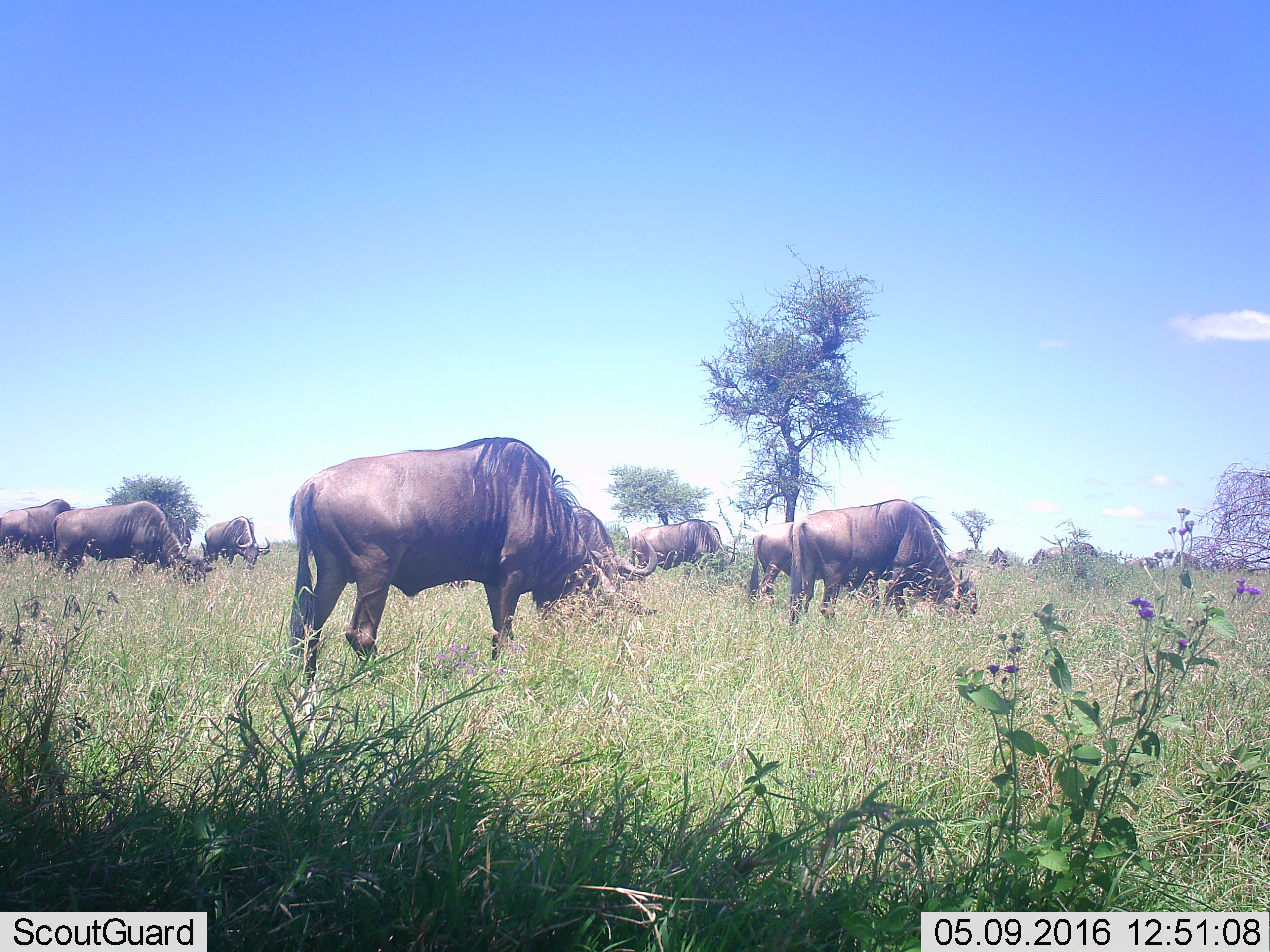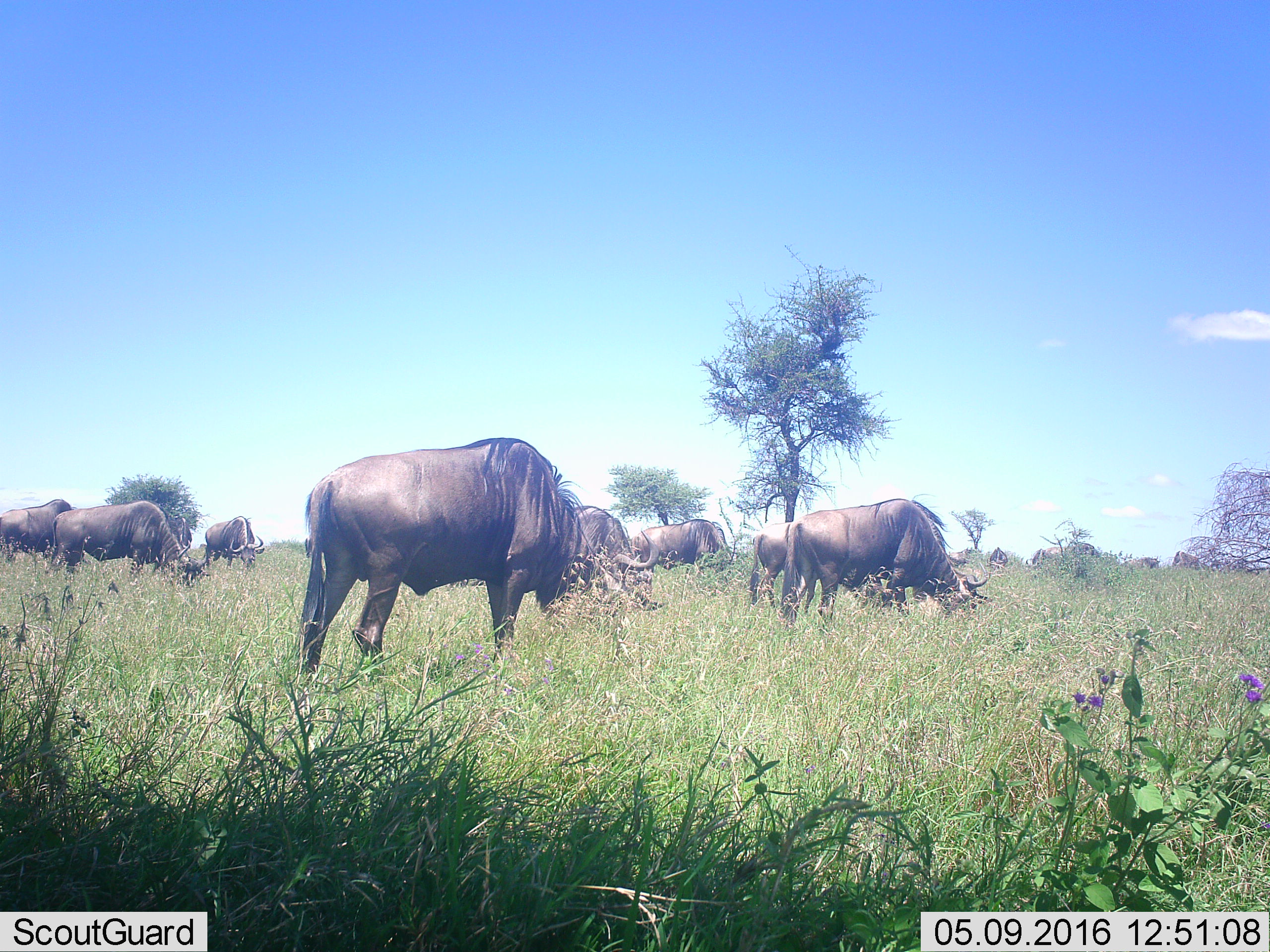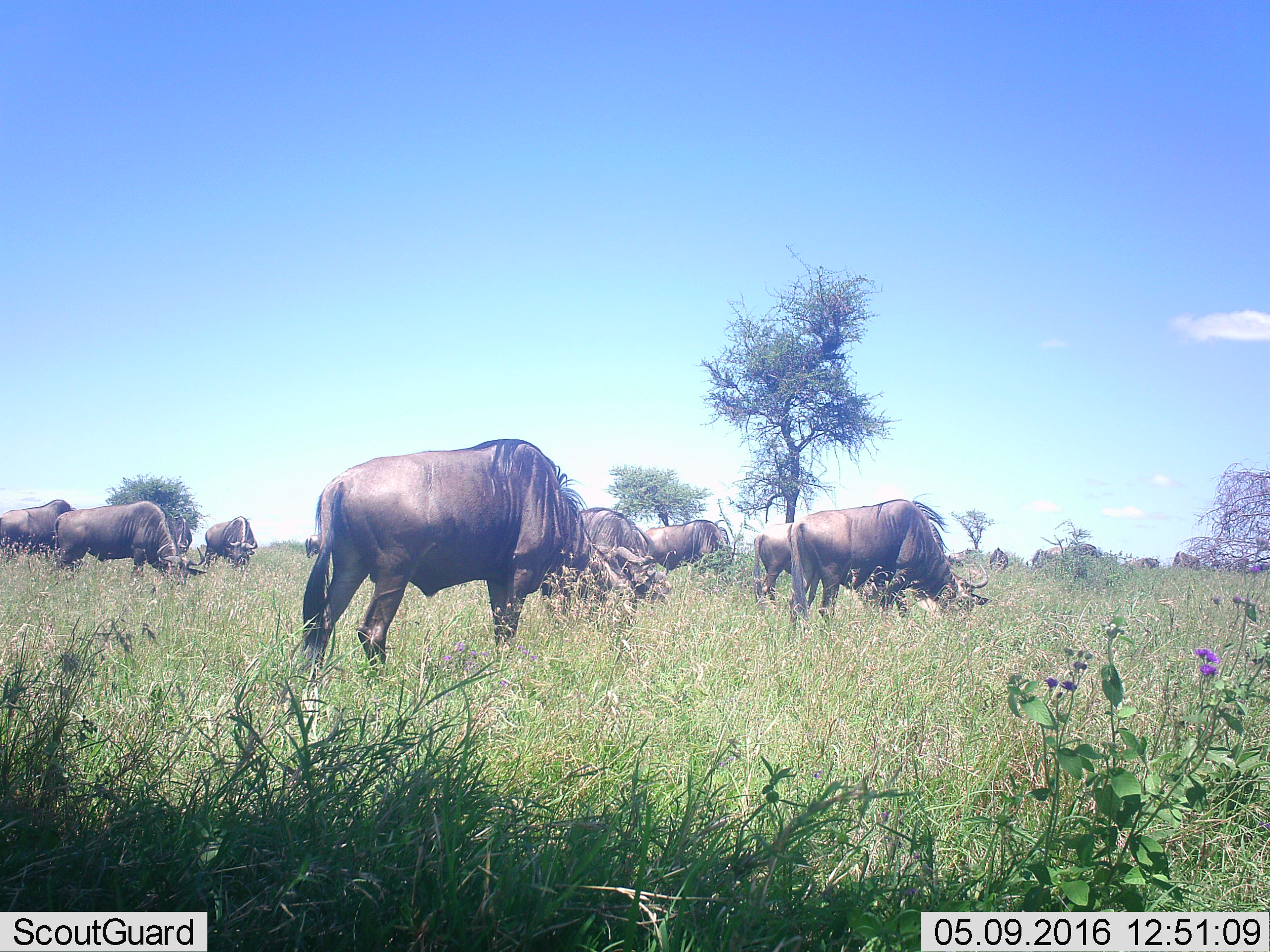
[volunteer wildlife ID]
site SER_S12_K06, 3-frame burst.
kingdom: Animalia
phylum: Chordata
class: Mammalia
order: Artiodactyla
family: Bovidae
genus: Connochaetes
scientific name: Connochaetes taurinus taurinus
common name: blue wildebeest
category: wildebeestblue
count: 11-50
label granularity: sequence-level